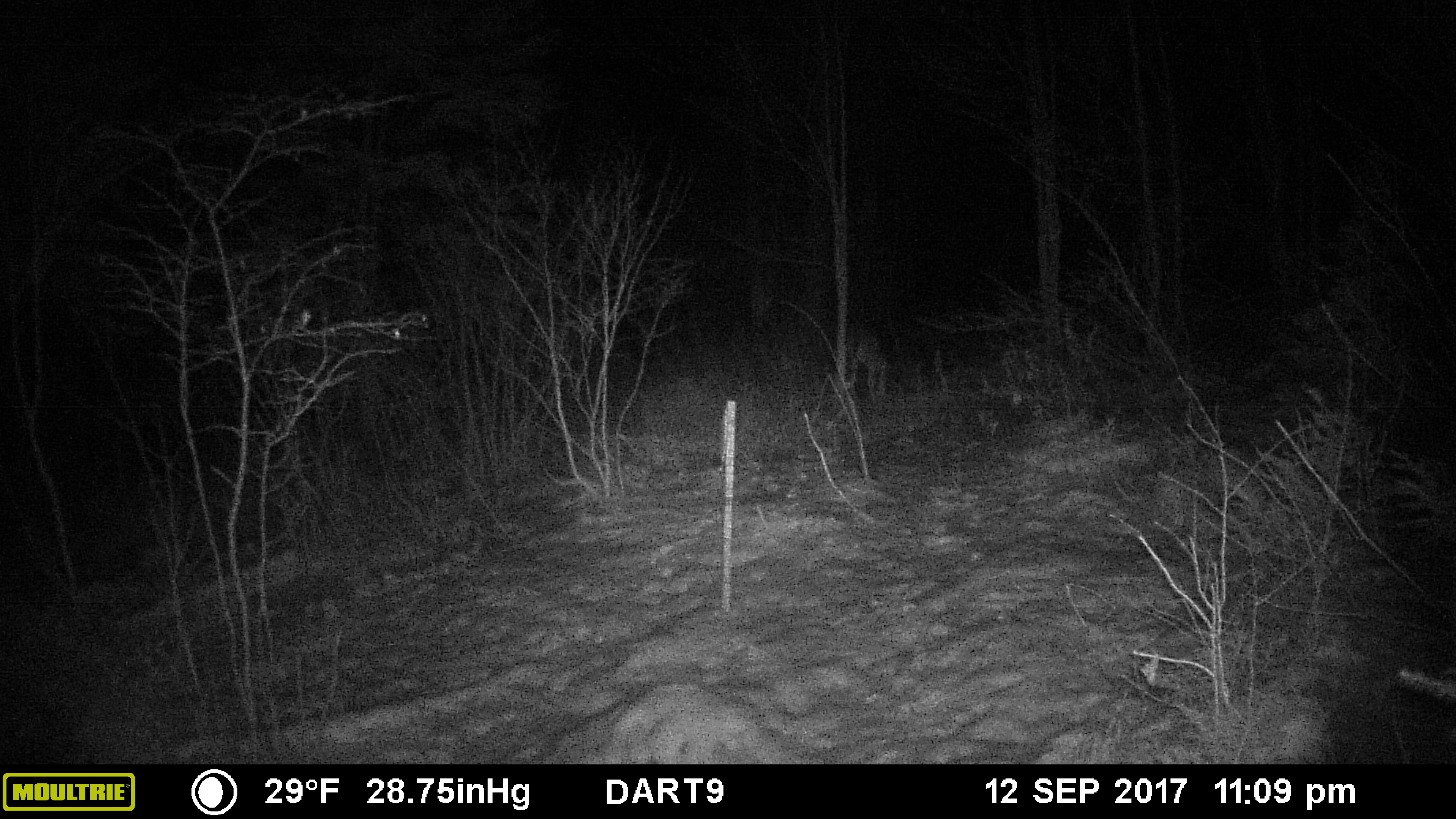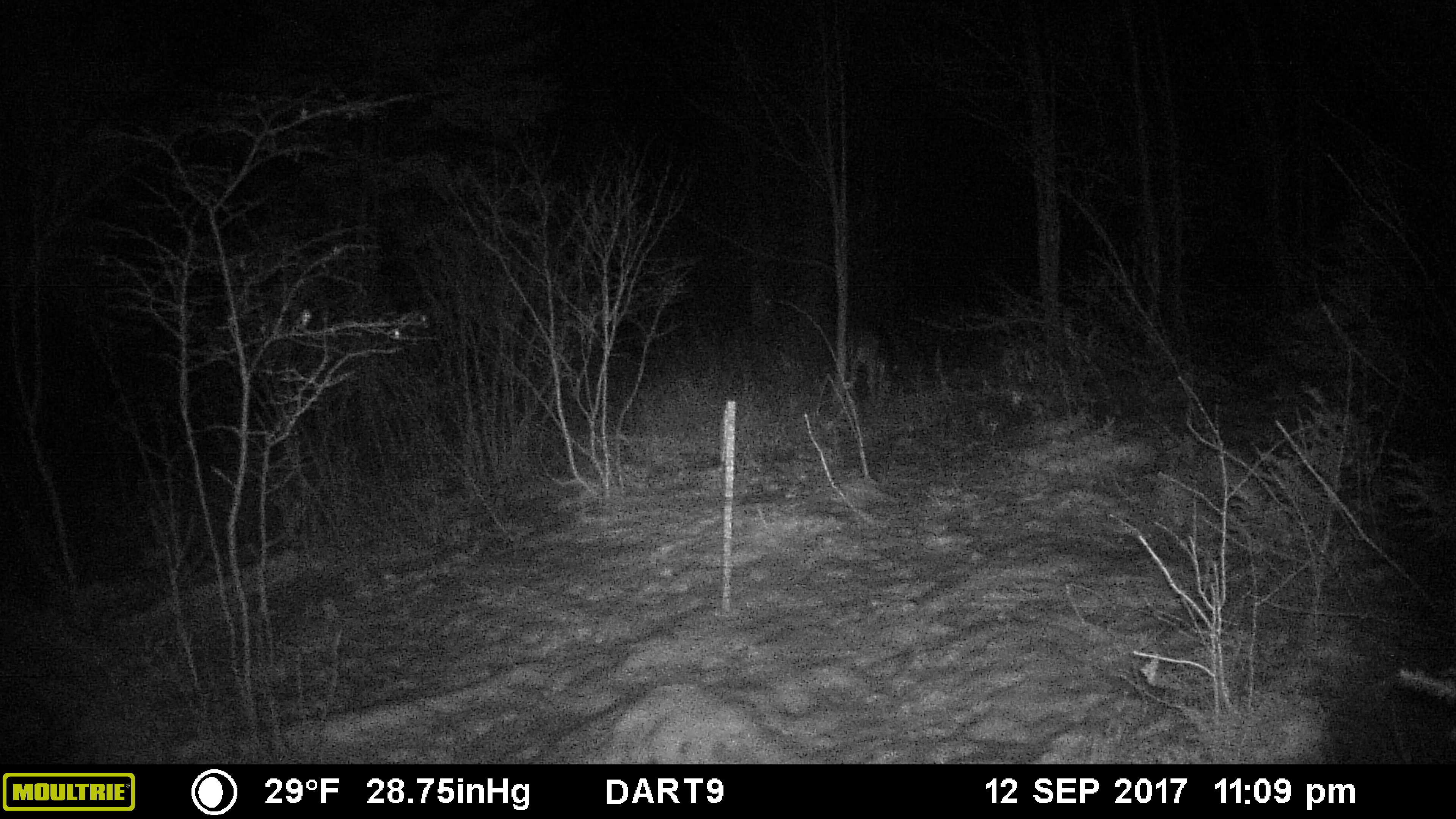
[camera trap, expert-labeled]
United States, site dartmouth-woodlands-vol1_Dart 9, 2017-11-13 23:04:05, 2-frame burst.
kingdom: Animalia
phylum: Chordata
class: Mammalia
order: Artiodactyla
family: Cervidae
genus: Odocoileus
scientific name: Odocoileus virginianus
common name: white-tailed deer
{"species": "white-tailed deer (Odocoileus virginianus)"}